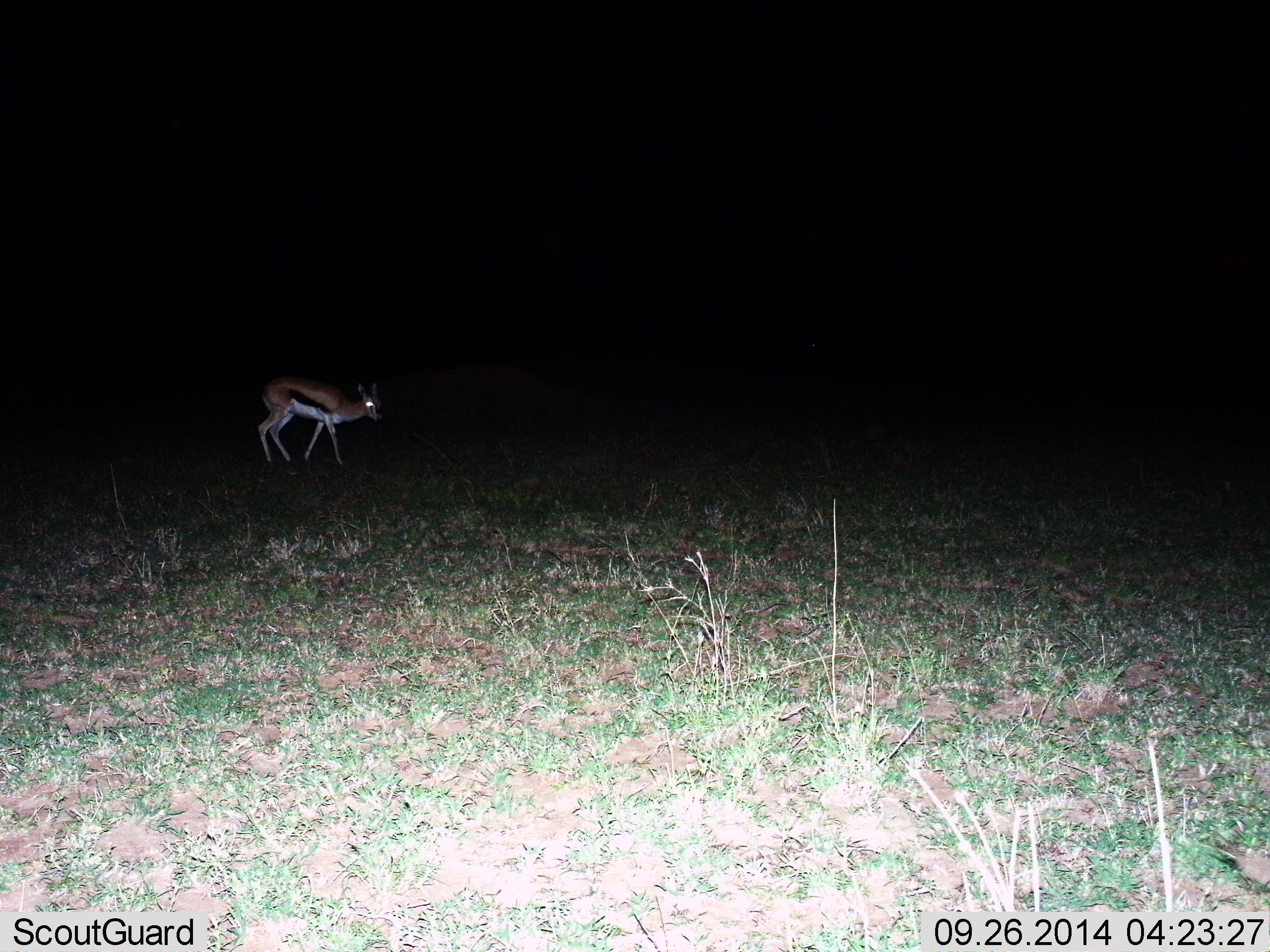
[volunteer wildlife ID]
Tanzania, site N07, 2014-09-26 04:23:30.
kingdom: Animalia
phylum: Chordata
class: Mammalia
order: Artiodactyla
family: Bovidae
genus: Eudorcas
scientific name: Eudorcas thomsonii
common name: thomson's gazelle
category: gazellethomsons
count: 1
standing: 20%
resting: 0%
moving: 80%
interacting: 0%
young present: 0%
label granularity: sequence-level